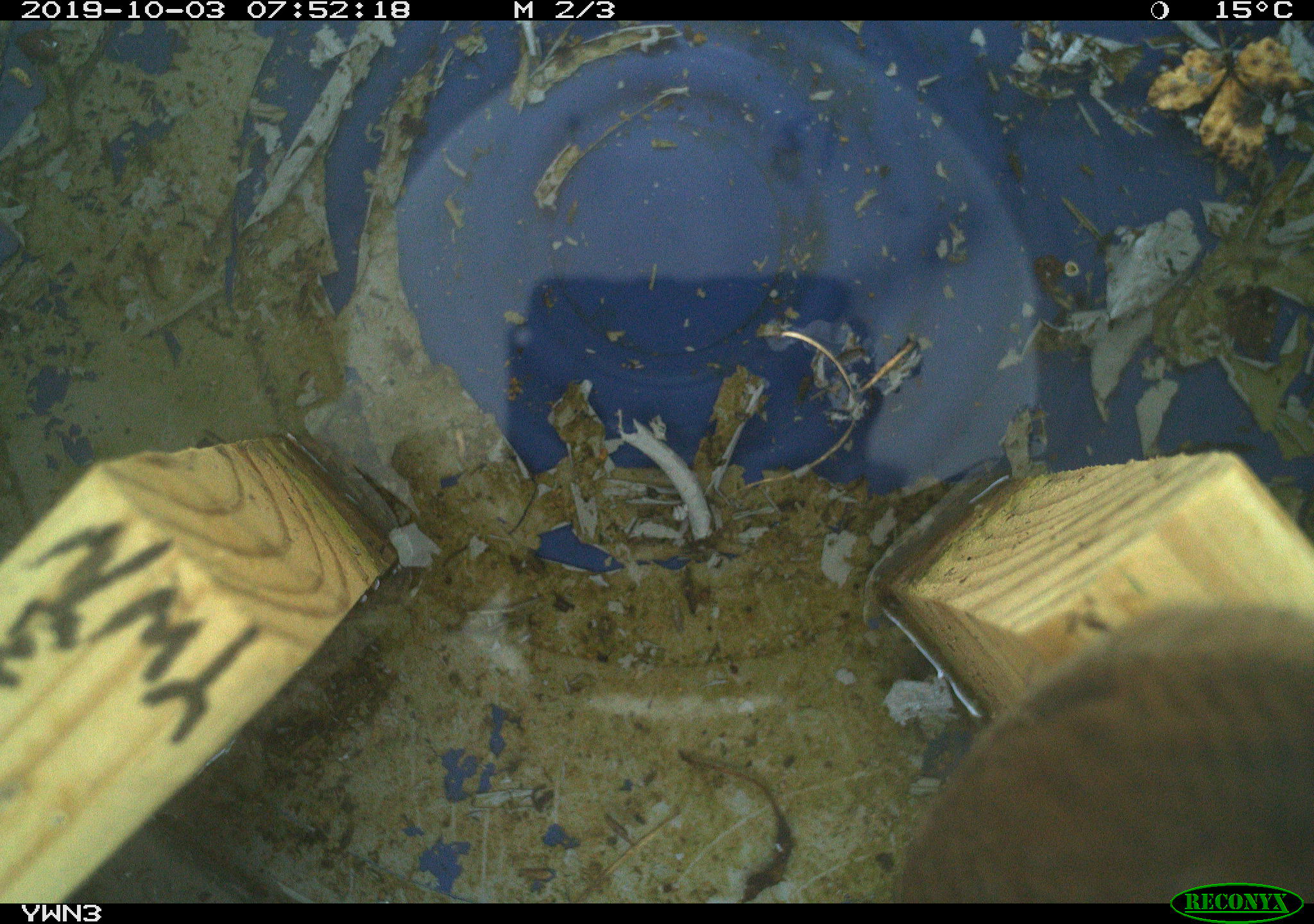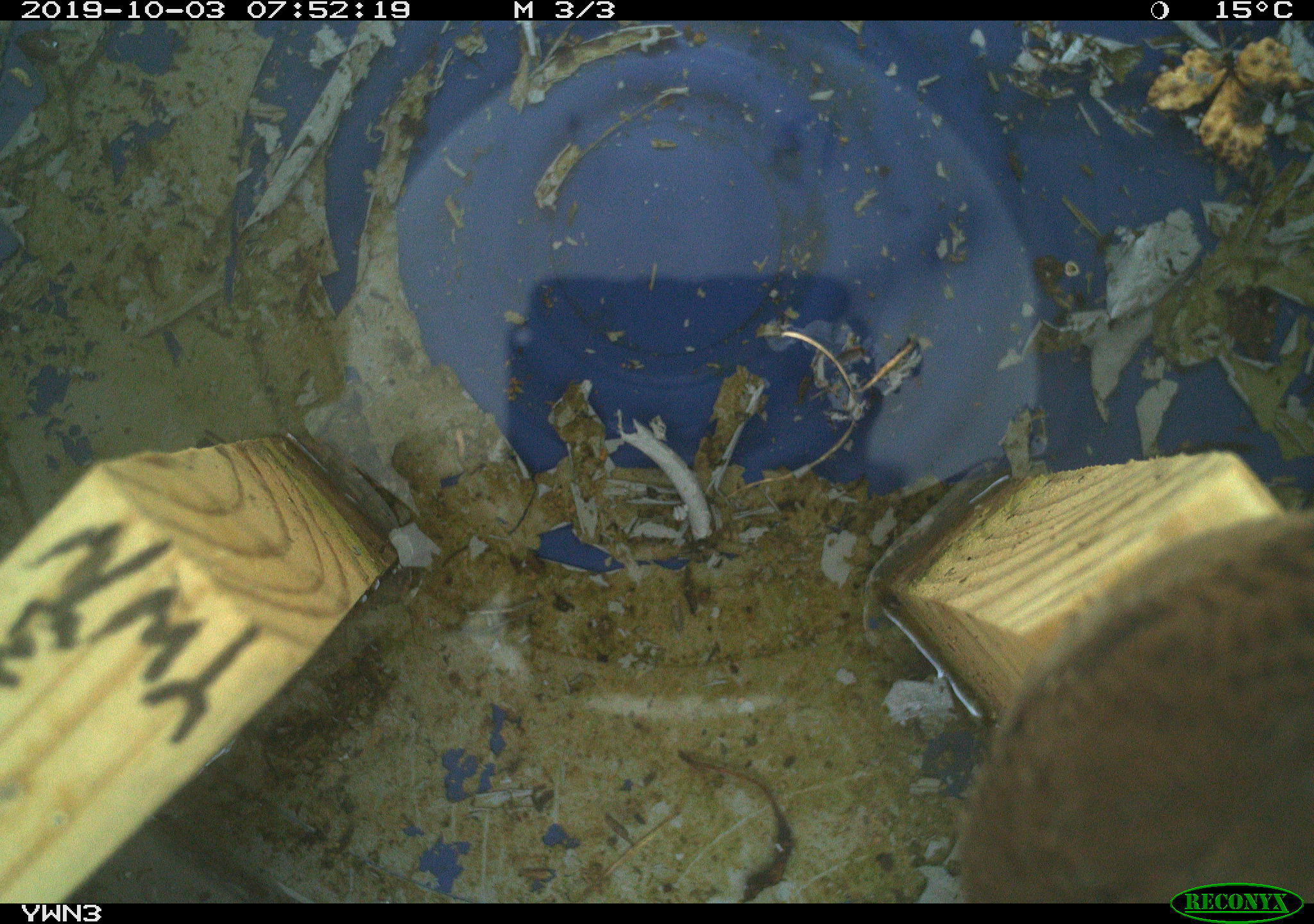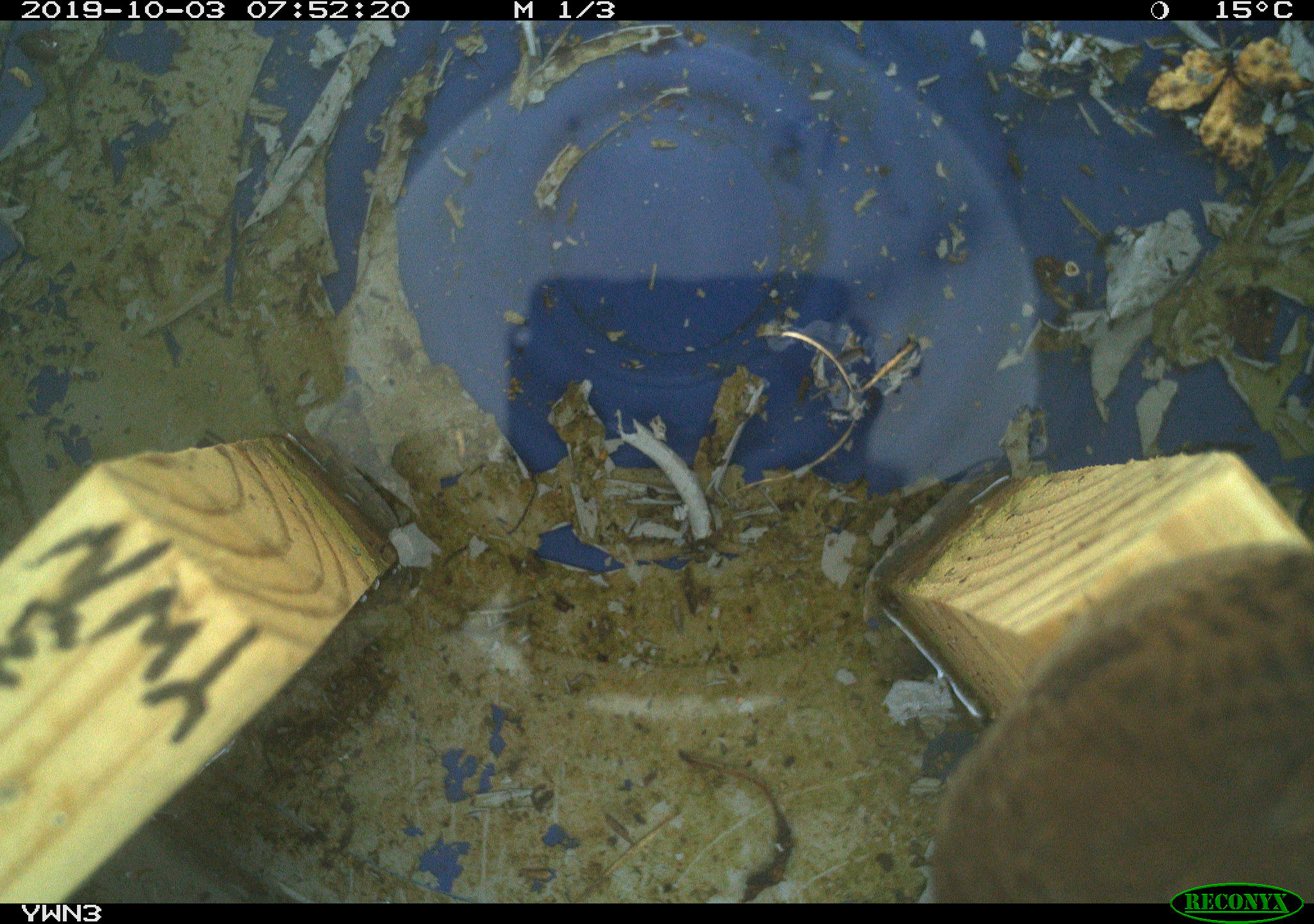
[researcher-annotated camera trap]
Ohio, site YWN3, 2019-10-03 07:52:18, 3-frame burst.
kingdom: Animalia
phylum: Chordata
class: Aves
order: Passeriformes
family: Troglodytidae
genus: Troglodytes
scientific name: Troglodytes aedon aedon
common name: northern house wren